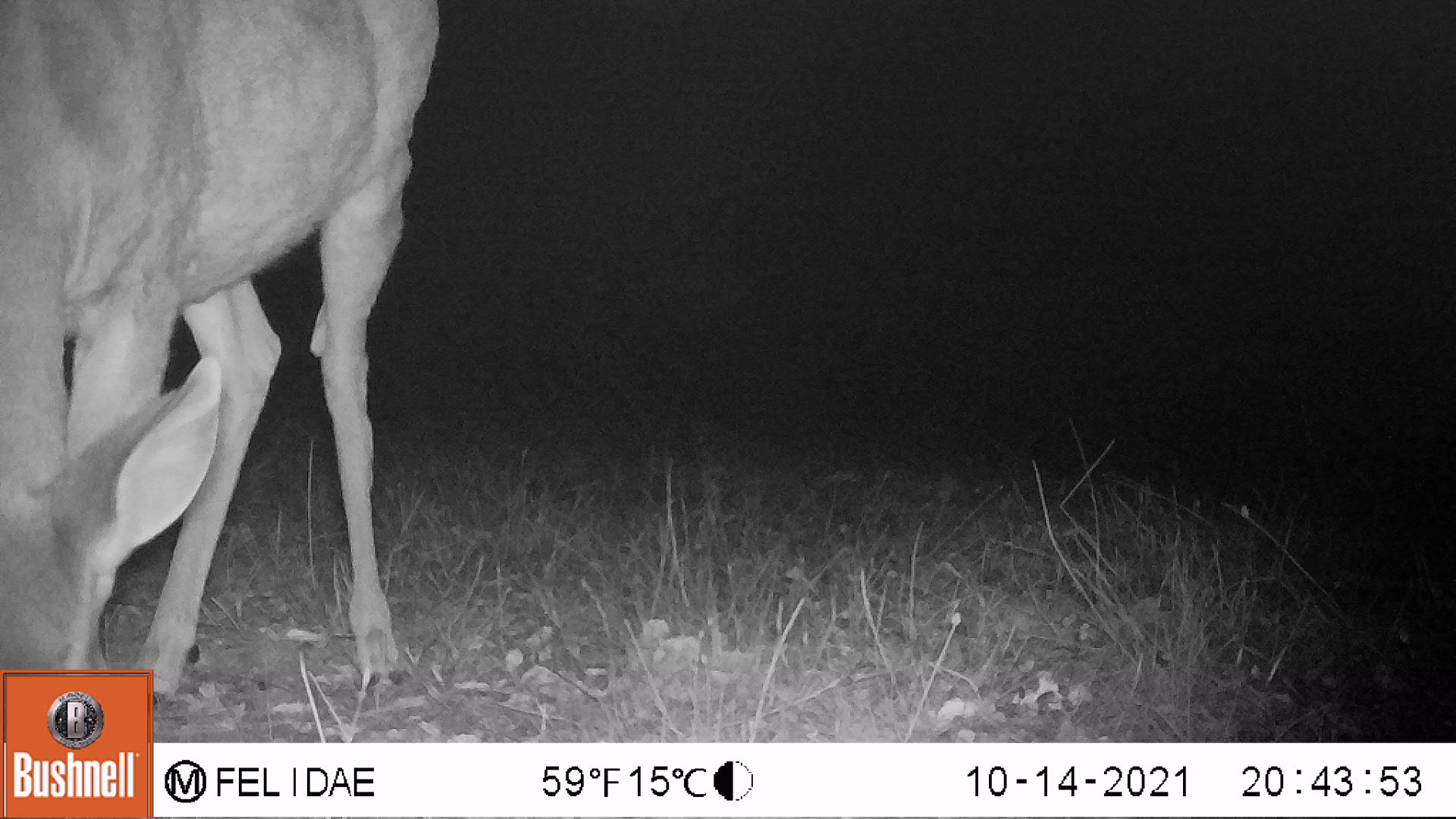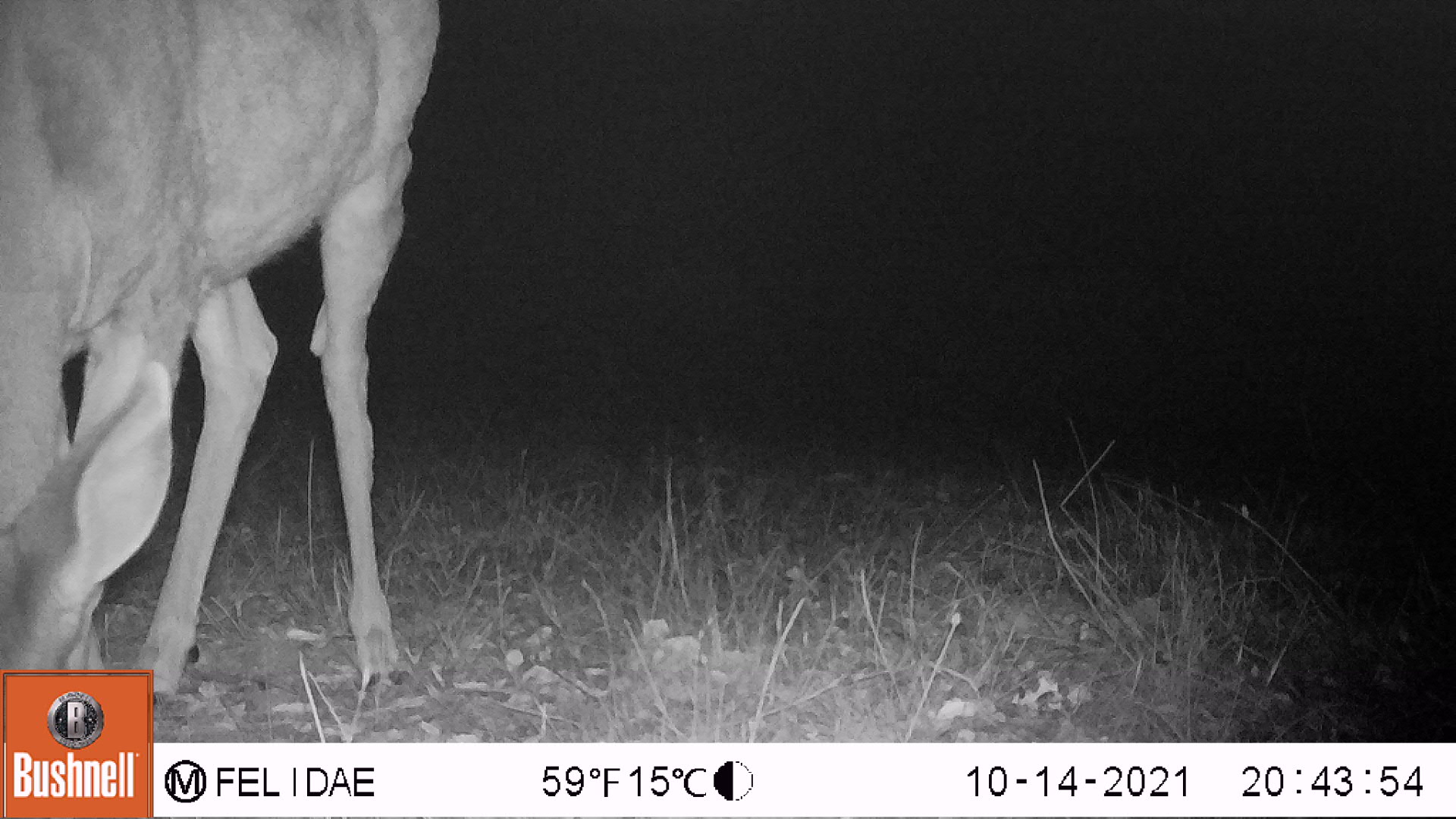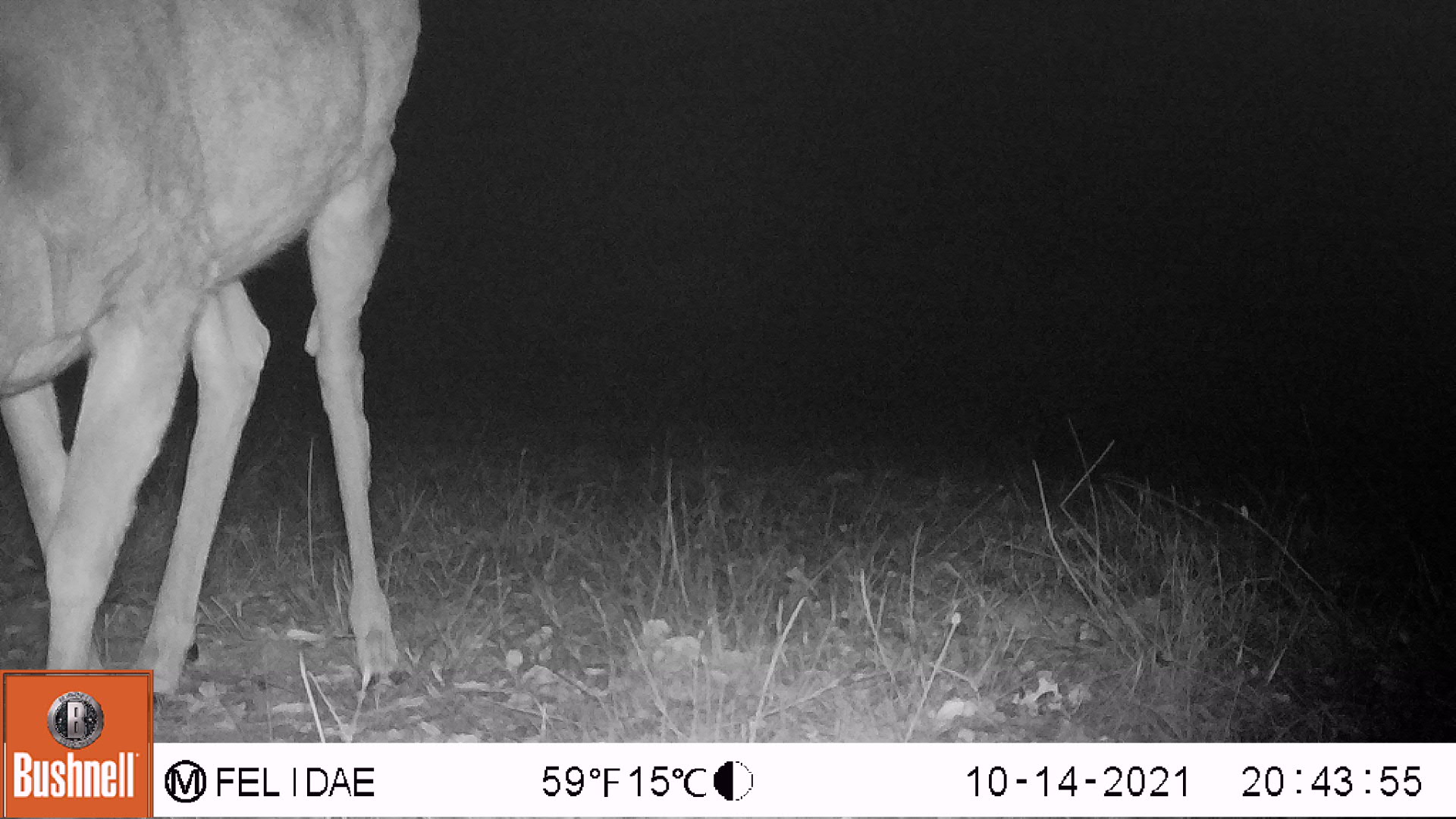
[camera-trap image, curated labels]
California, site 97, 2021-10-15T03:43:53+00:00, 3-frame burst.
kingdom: Animalia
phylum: Chordata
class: Mammalia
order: Artiodactyla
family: Cervidae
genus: Odocoileus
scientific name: Odocoileus hemionus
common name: mule deer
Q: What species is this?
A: Mule deer (Odocoileus hemionus).